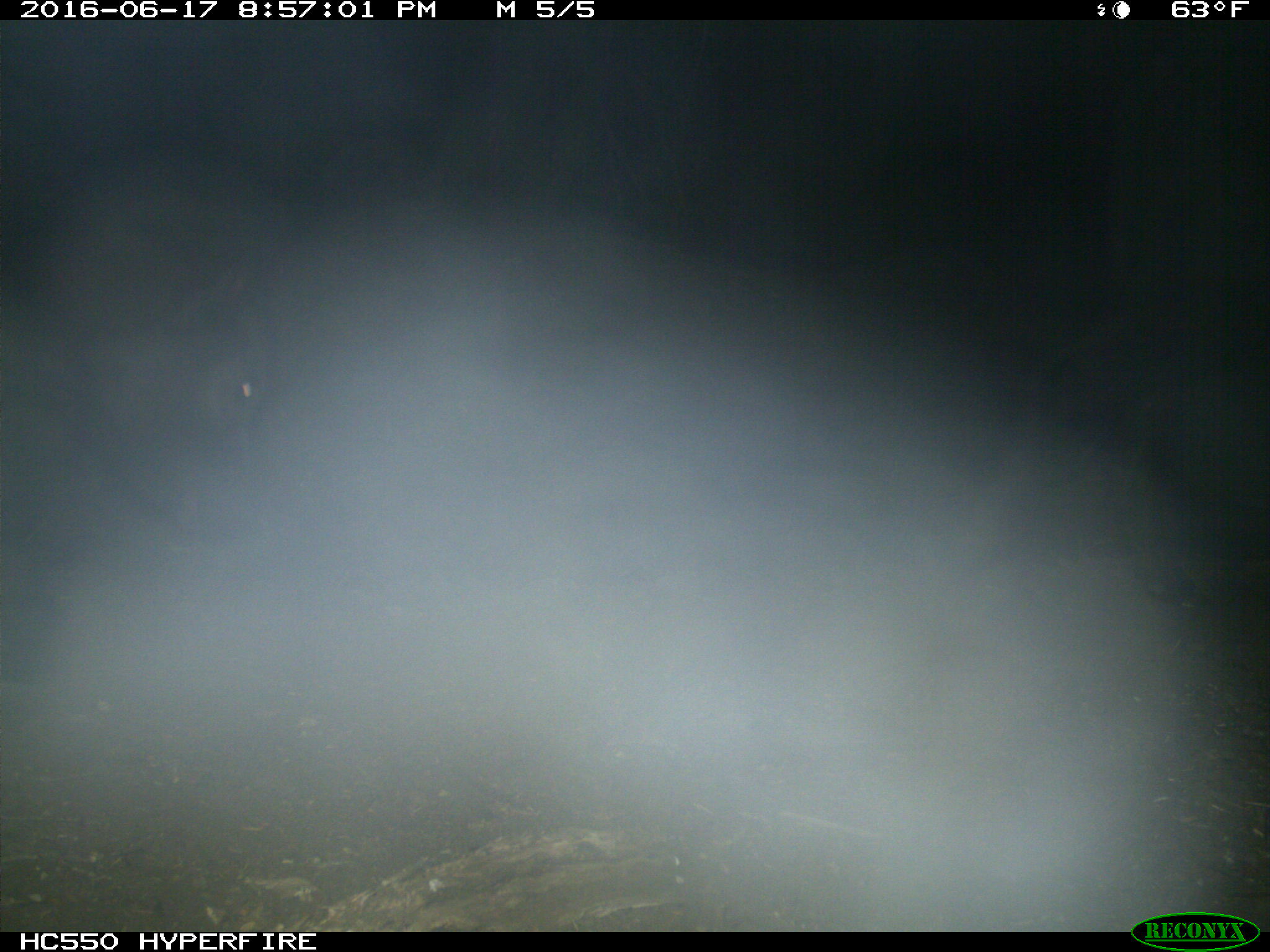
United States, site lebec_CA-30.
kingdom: Animalia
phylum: Chordata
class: Mammalia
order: Artiodactyla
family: Bovidae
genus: Bos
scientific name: Bos taurus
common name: domestic cow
Bos taurus (domestic cow).